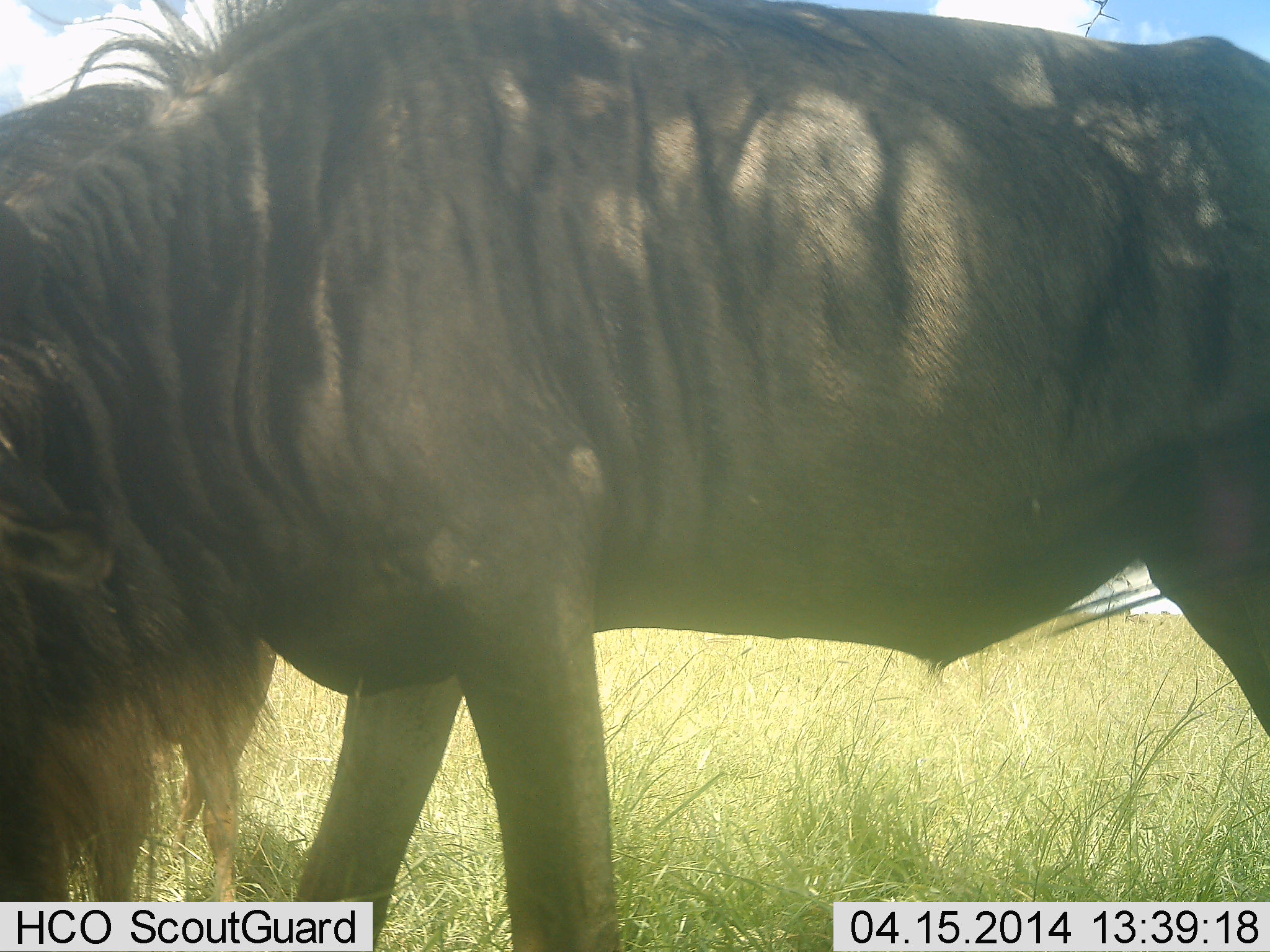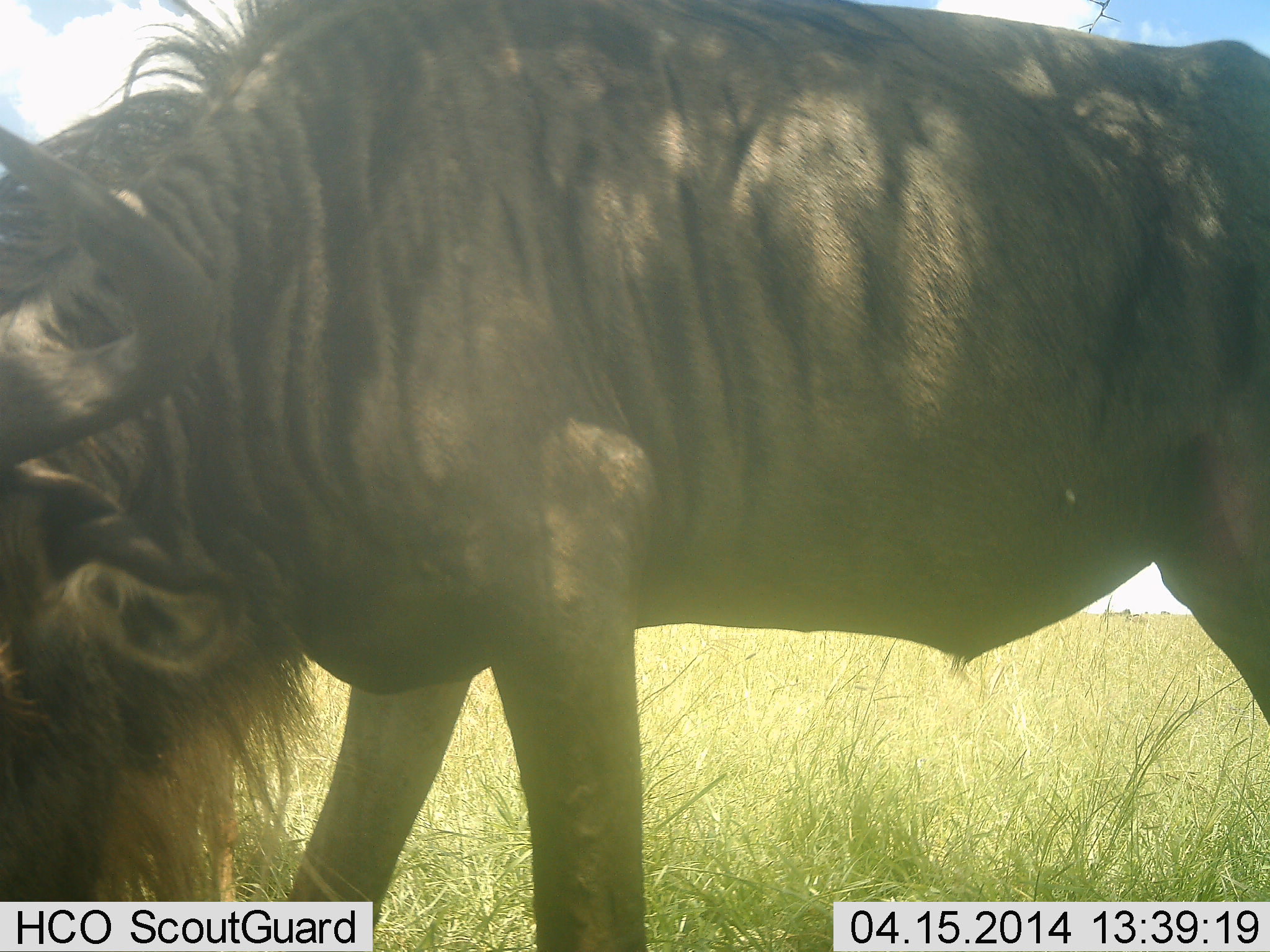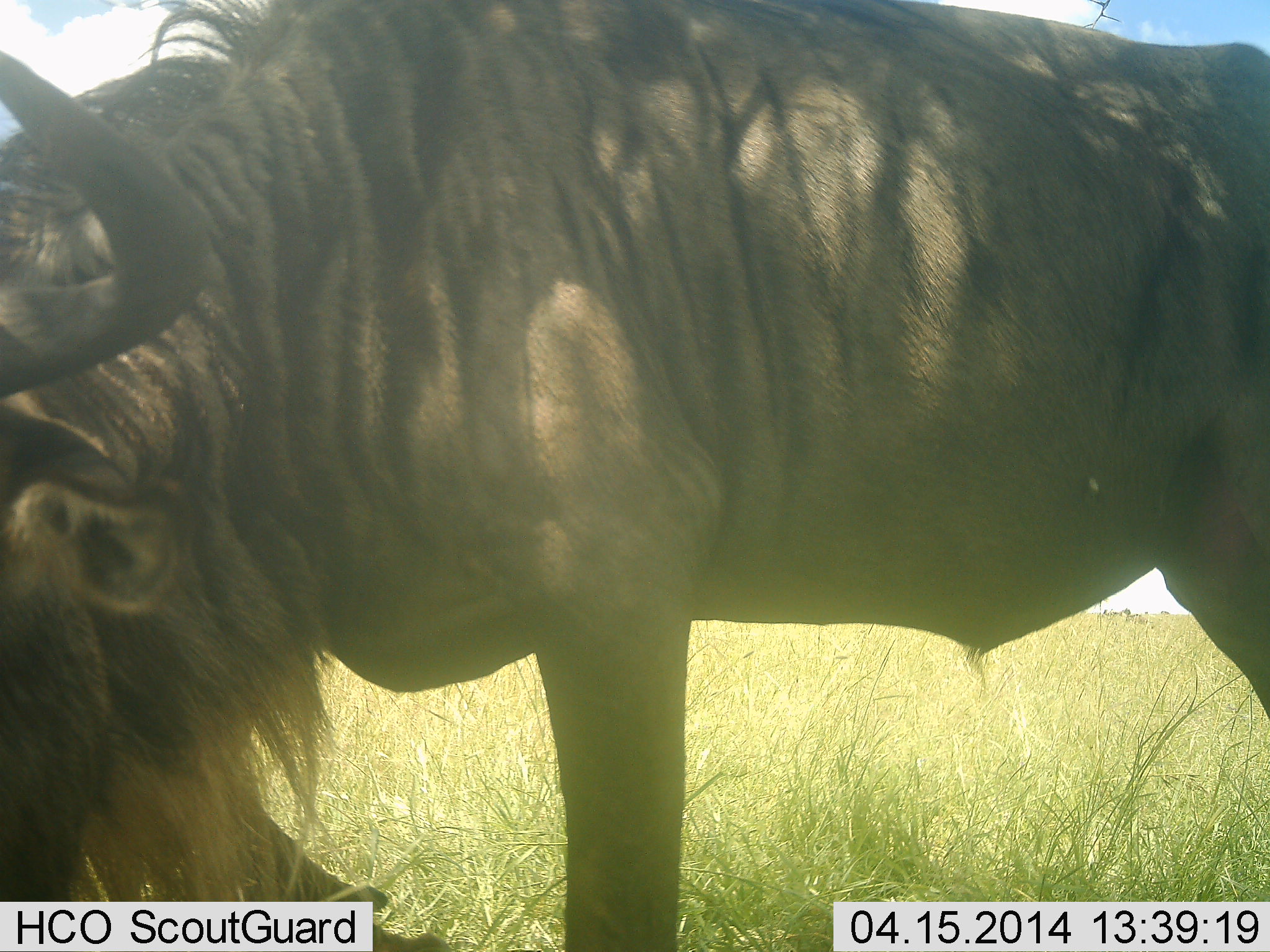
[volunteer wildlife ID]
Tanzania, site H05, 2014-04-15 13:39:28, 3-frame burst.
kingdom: Animalia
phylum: Chordata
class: Mammalia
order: Artiodactyla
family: Bovidae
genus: Connochaetes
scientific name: Connochaetes taurinus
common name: blue wildebeest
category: wildebeest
Wildebeest (blue wildebeest) (Connochaetes taurinus), count 1. Behavior (volunteer vote fractions): standing 60%, resting 0%, moving 10%, interacting 0%. Young present (vote fraction): 0%. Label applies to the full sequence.